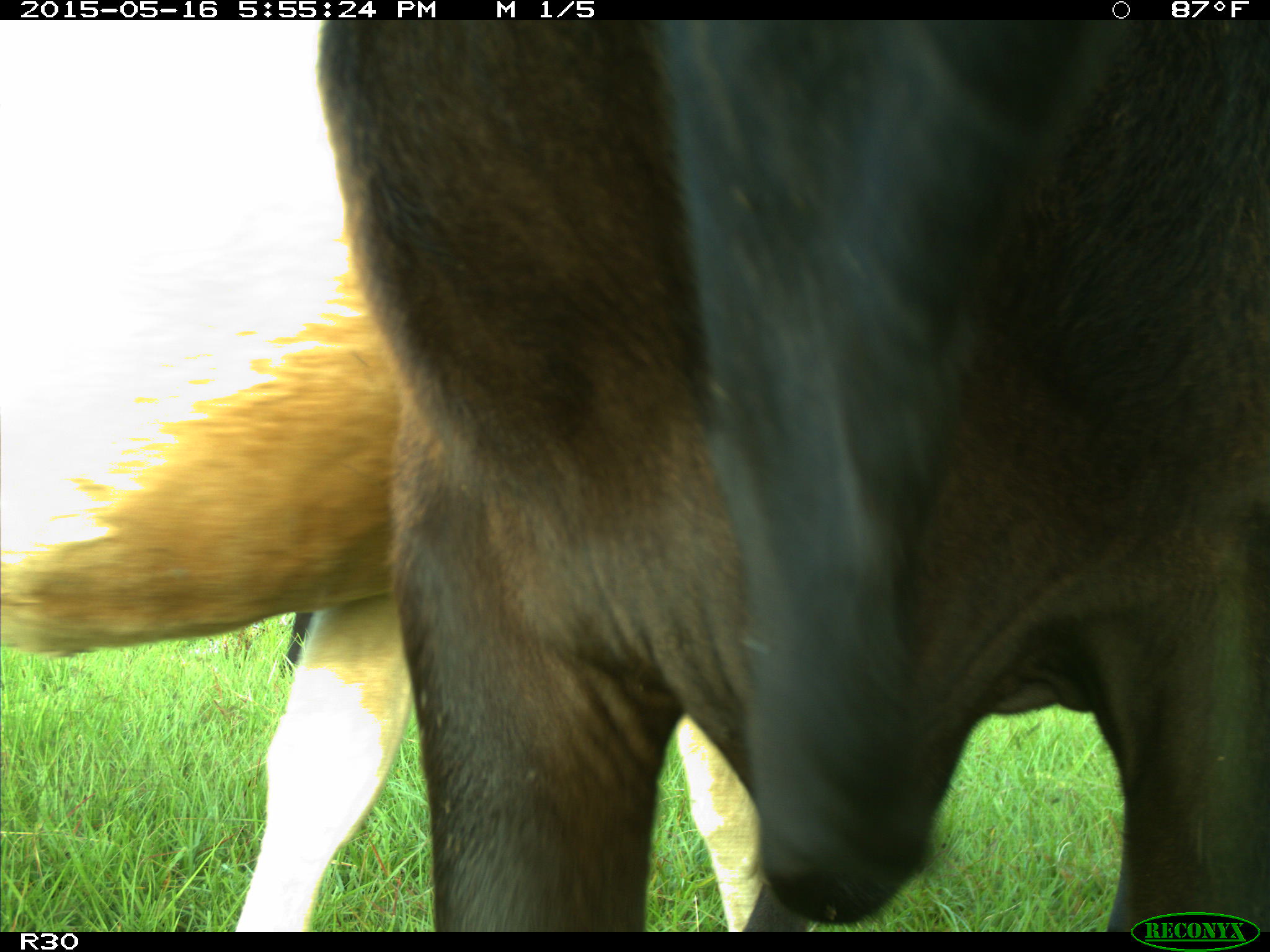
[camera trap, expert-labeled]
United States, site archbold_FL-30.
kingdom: Animalia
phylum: Chordata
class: Mammalia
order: Artiodactyla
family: Bovidae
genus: Bos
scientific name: Bos taurus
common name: domestic cow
Bos taurus (domestic cow).